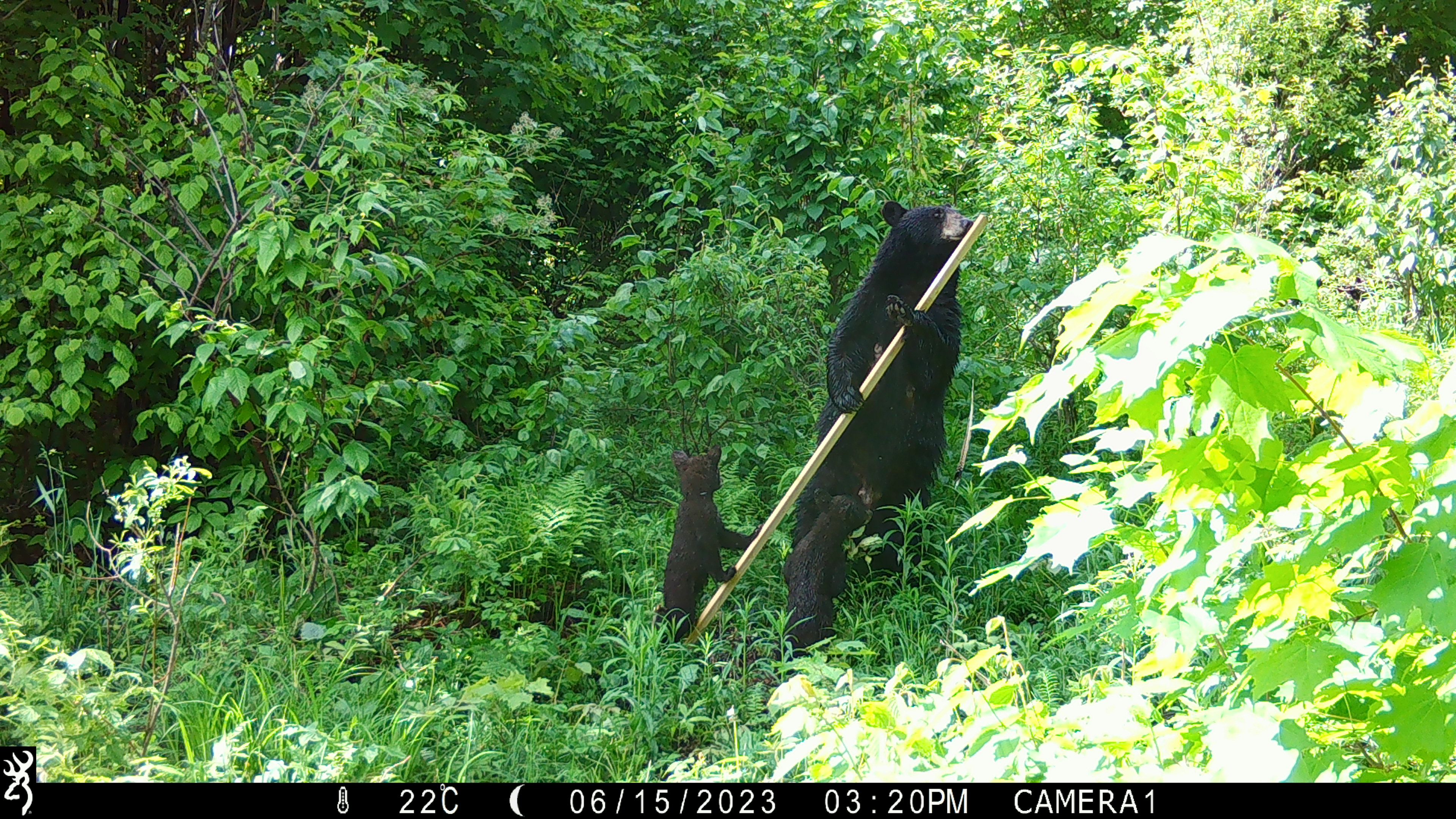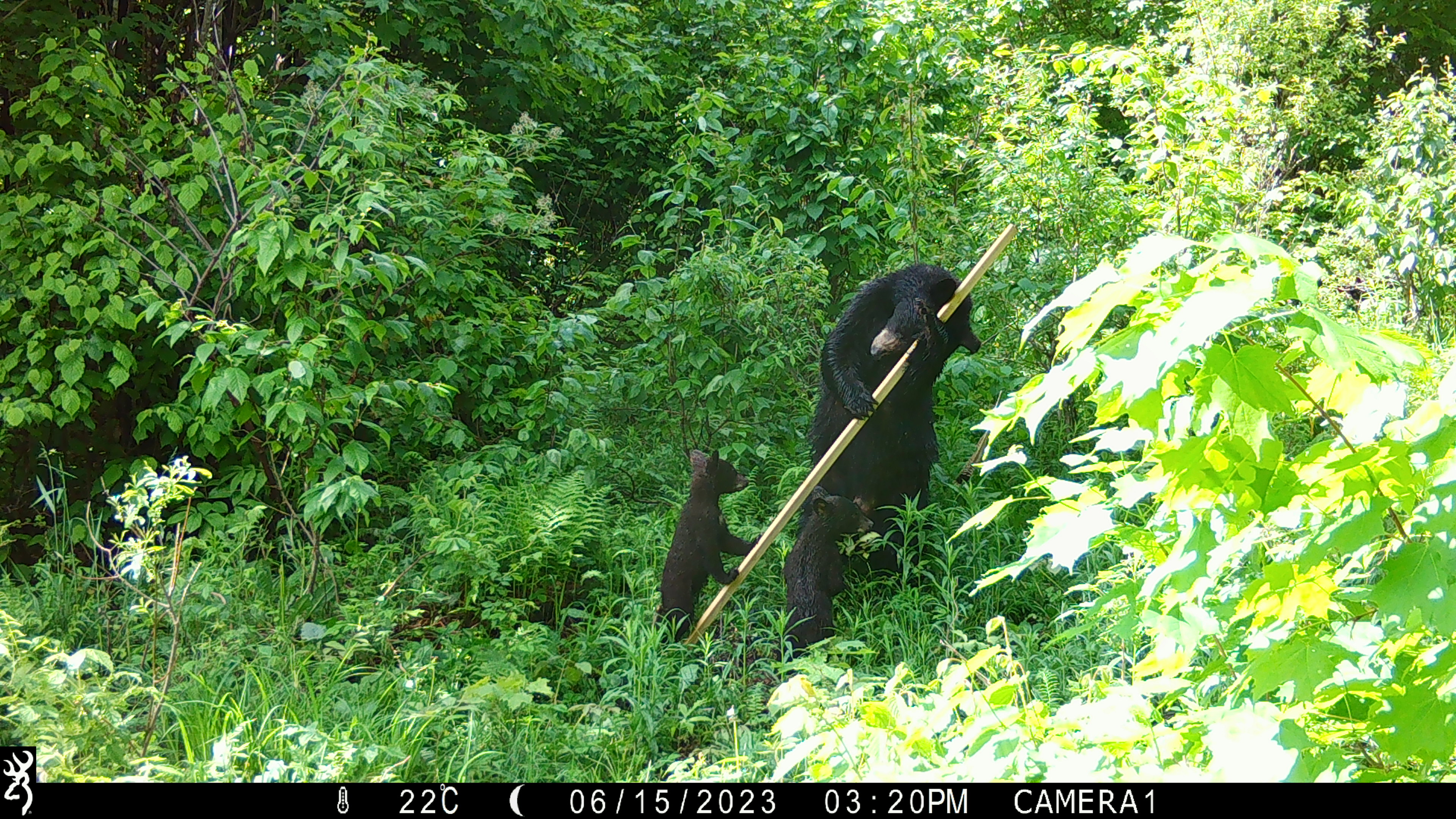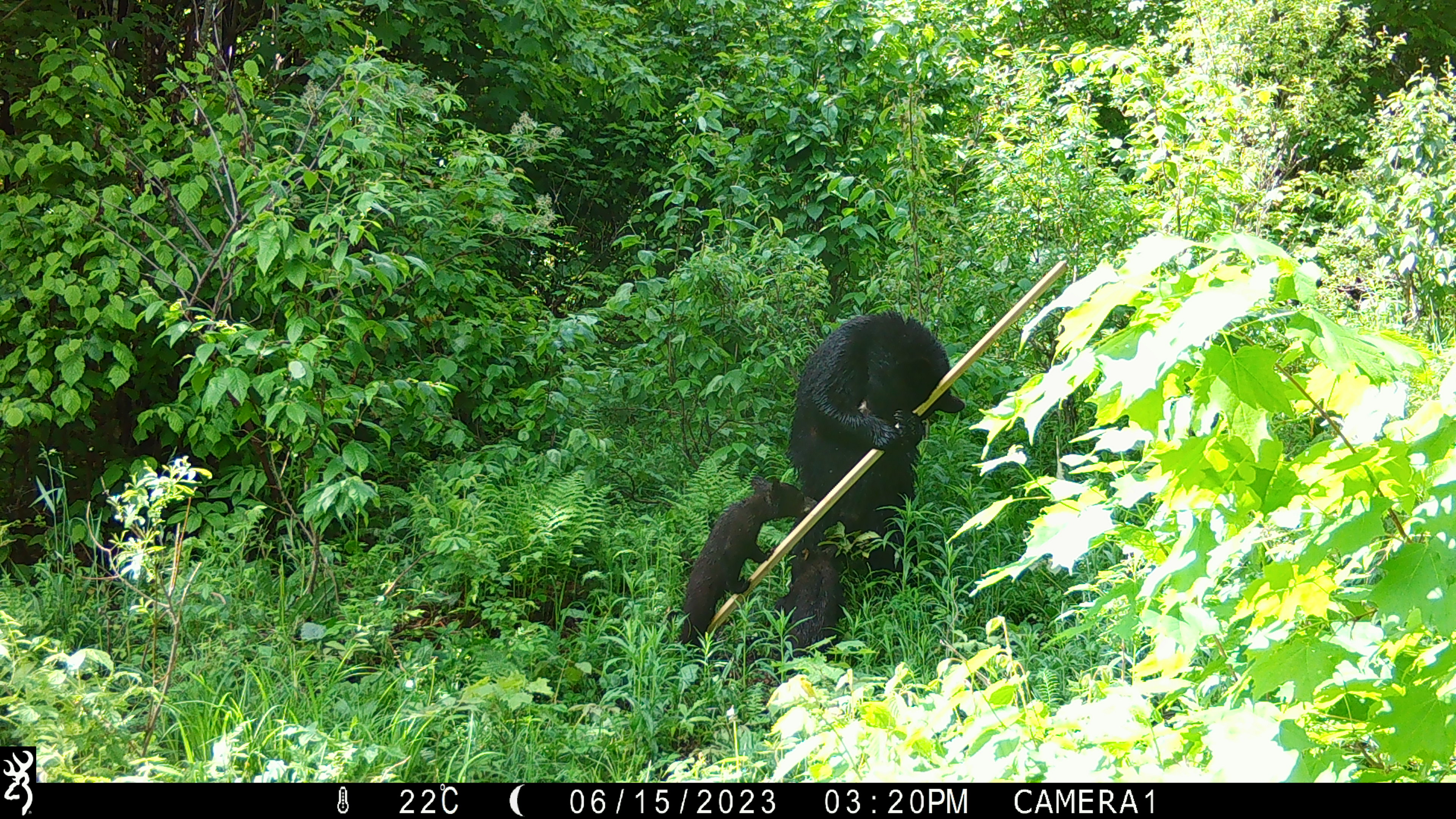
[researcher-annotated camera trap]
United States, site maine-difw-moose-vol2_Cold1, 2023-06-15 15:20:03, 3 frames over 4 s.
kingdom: Animalia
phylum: Chordata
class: Mammalia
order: Carnivora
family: Ursidae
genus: Ursus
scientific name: Ursus americanus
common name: black bear